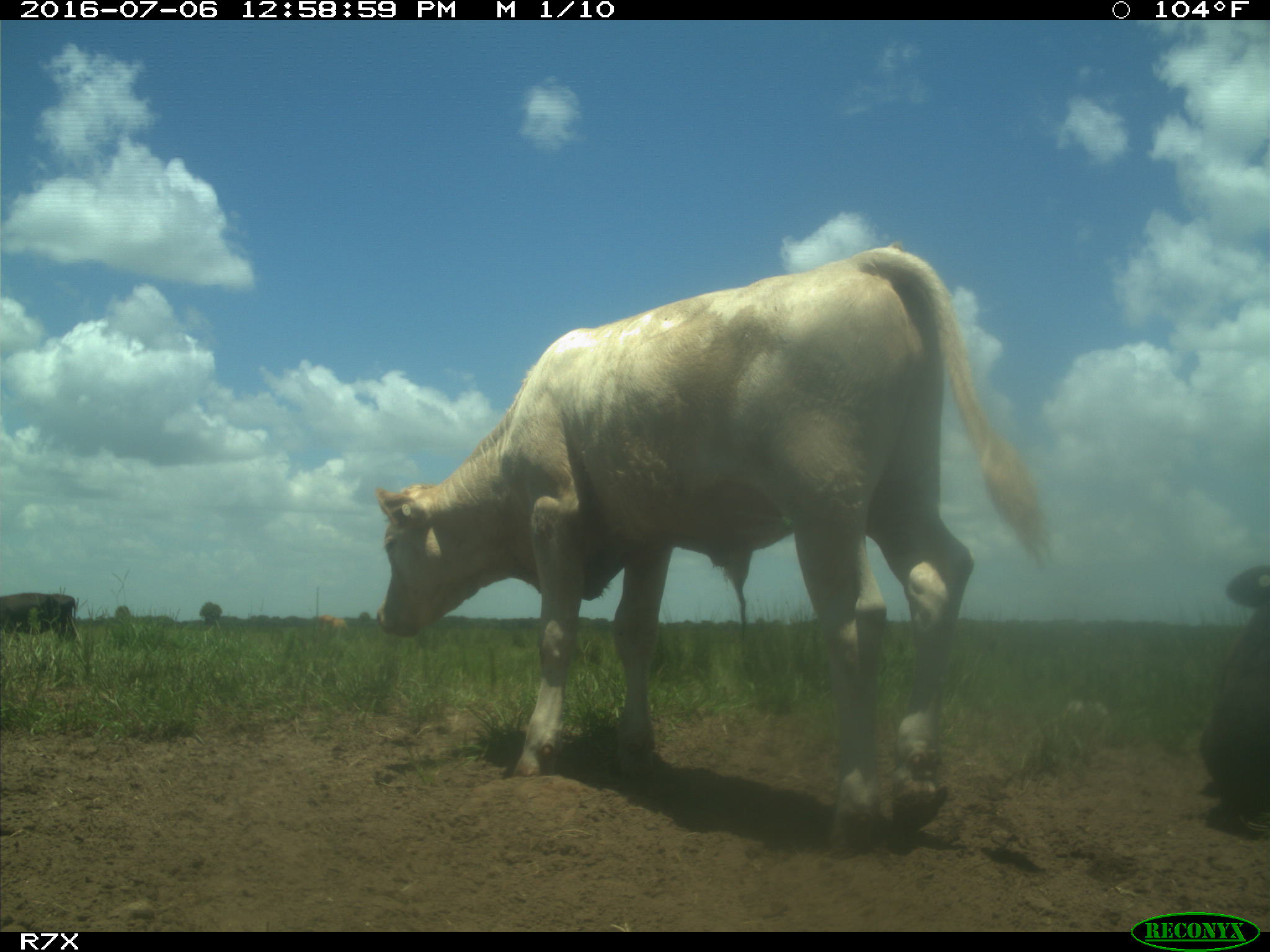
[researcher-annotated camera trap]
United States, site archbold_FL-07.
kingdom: Animalia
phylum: Chordata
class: Mammalia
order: Artiodactyla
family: Bovidae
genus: Bos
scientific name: Bos taurus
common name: domestic cow